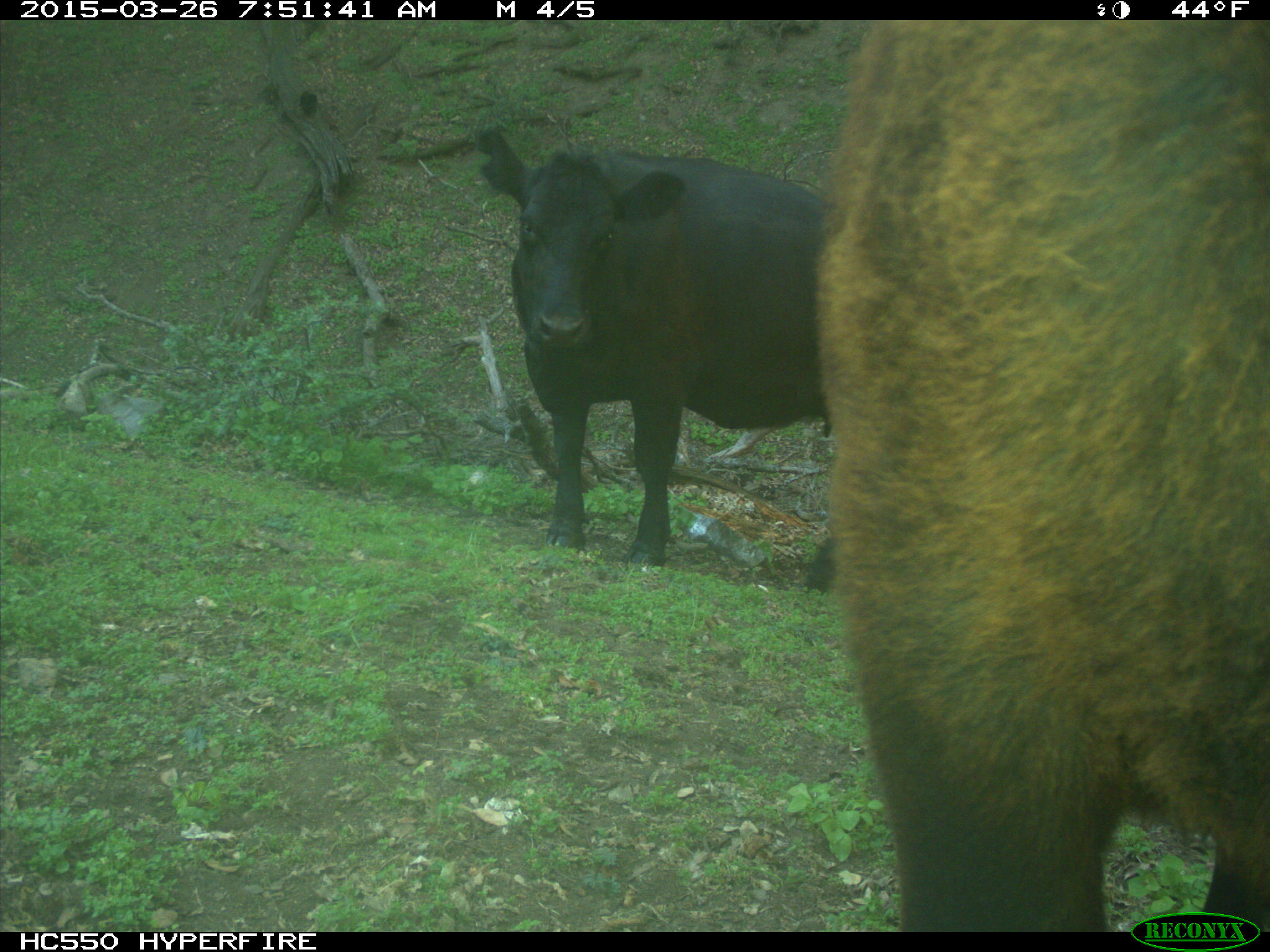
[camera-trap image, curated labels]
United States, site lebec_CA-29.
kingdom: Animalia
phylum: Chordata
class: Mammalia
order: Artiodactyla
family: Bovidae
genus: Bos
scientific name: Bos taurus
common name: domestic cow